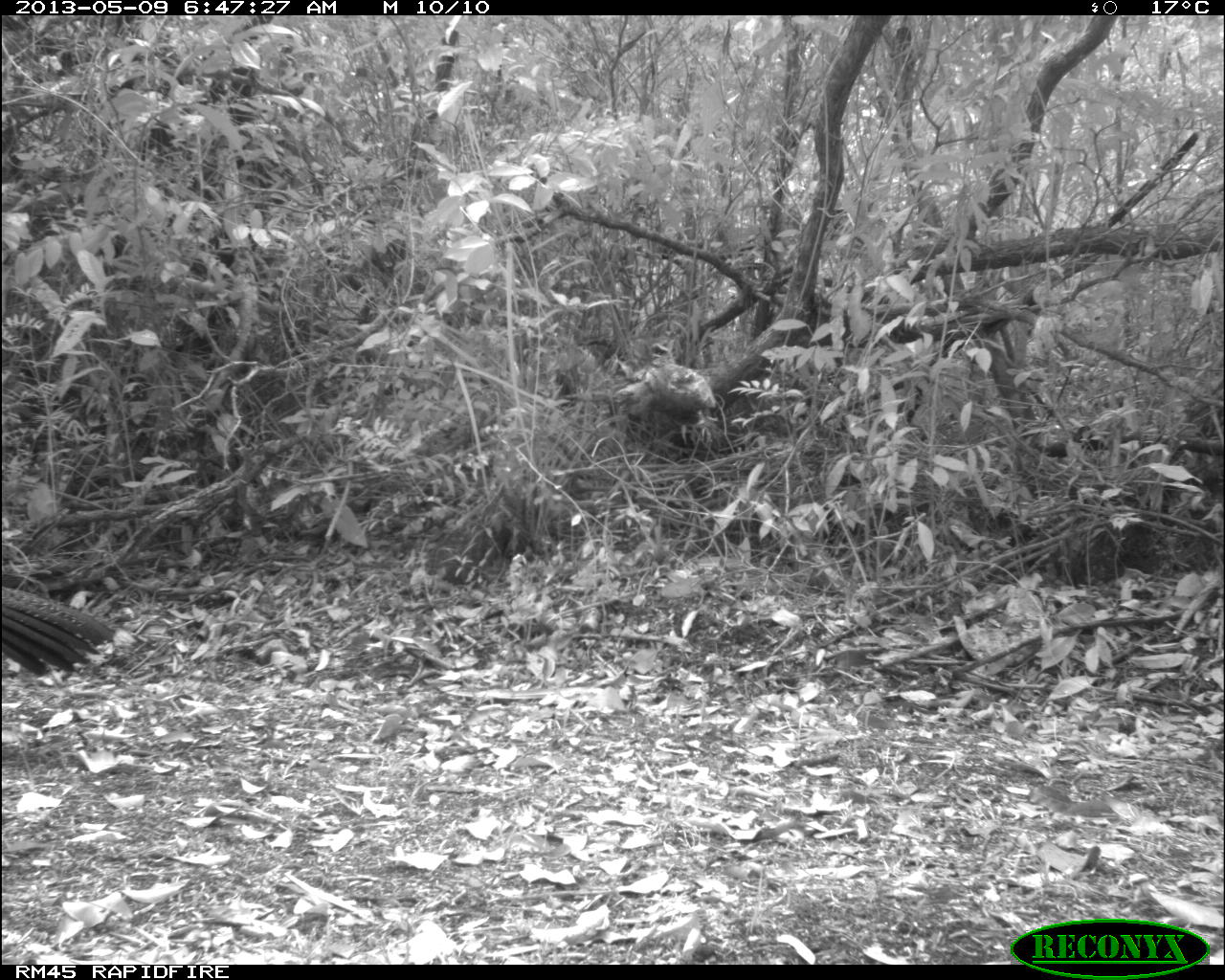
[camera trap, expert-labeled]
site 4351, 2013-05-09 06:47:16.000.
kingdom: Animalia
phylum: Chordata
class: Aves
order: Galliformes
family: Cracidae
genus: Crax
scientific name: Crax rubra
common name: great curassow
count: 2